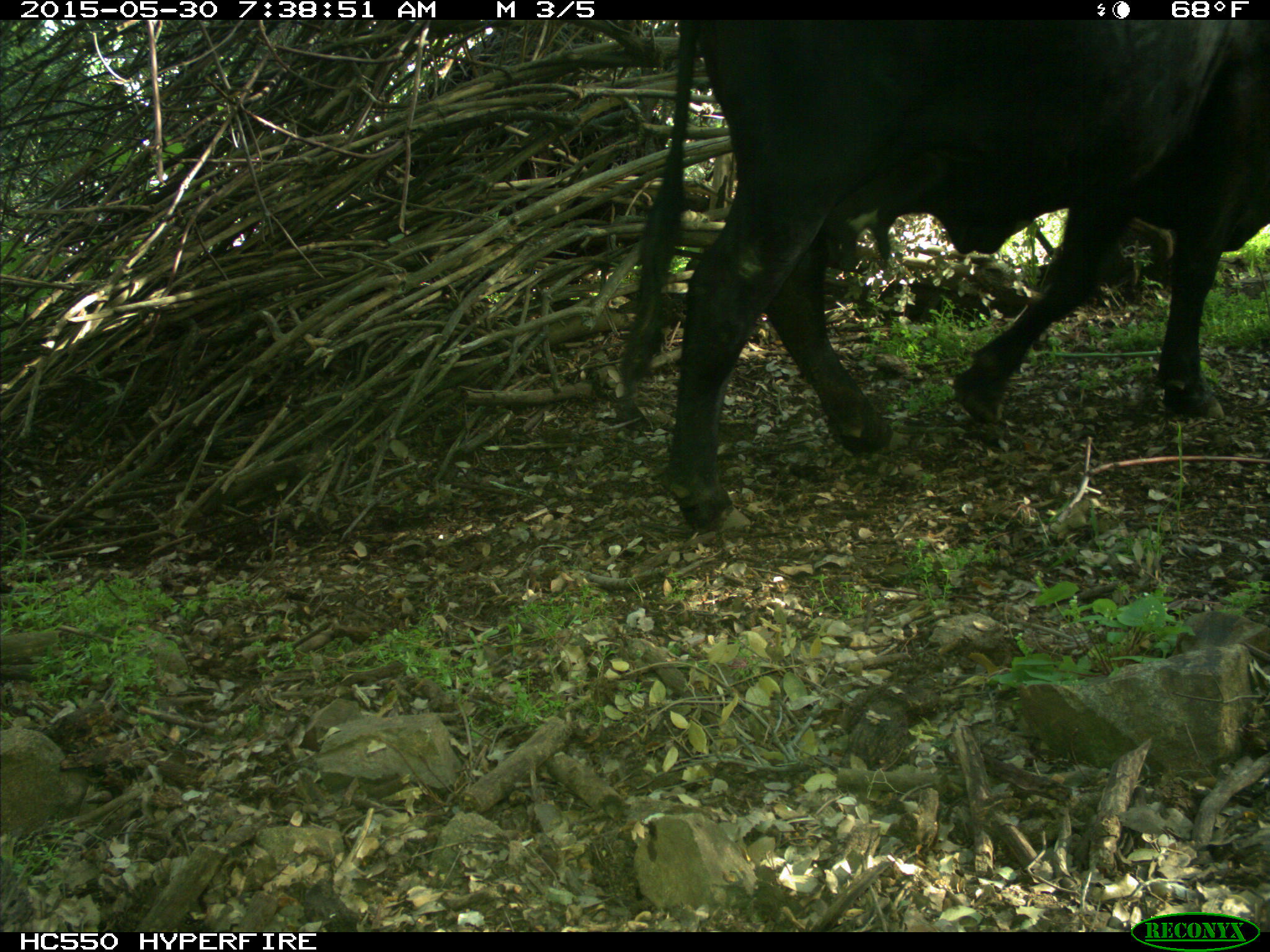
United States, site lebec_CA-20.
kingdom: Animalia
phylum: Chordata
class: Mammalia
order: Artiodactyla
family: Bovidae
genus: Bos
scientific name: Bos taurus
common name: domestic cow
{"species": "Bos taurus (domestic cow)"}